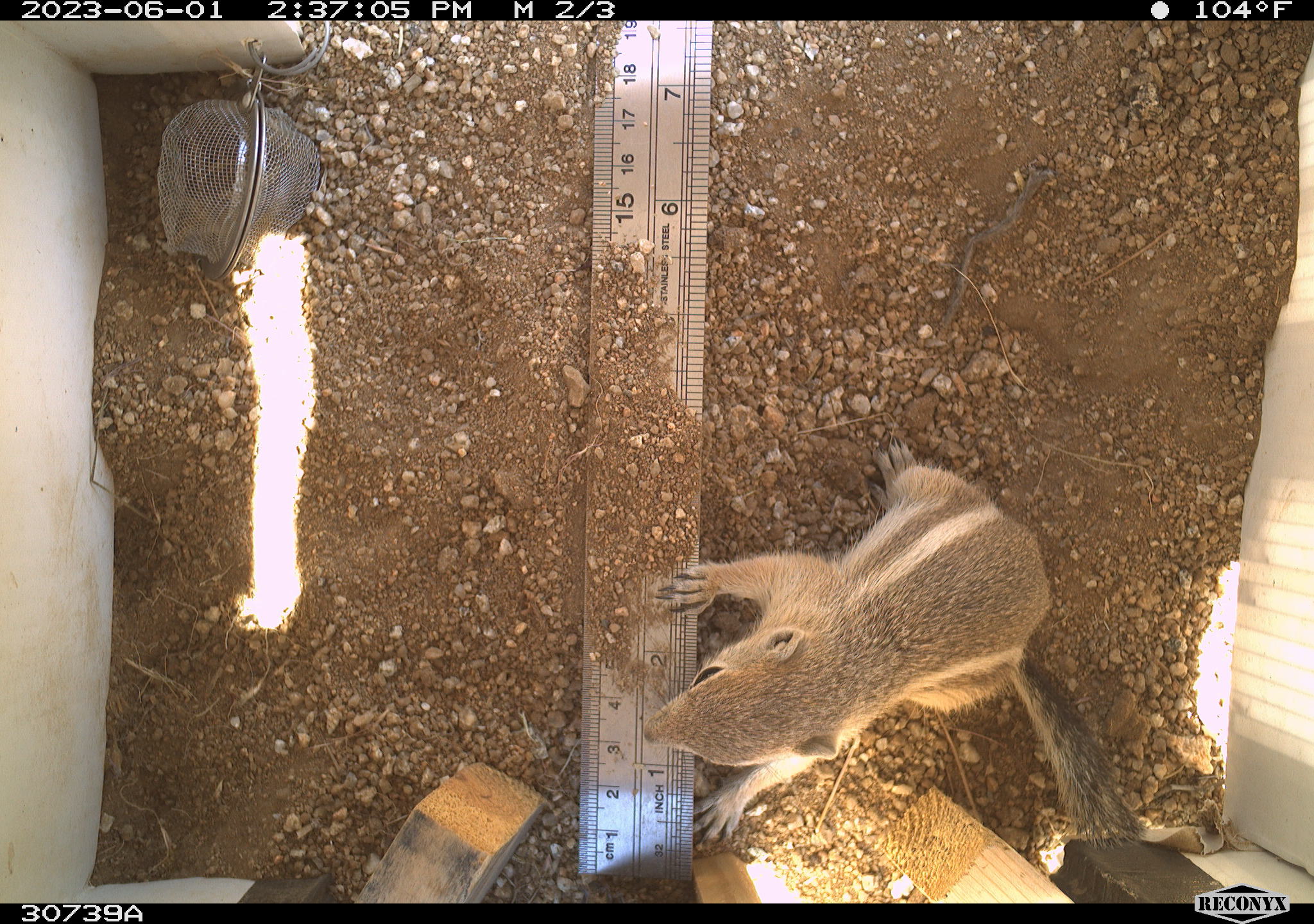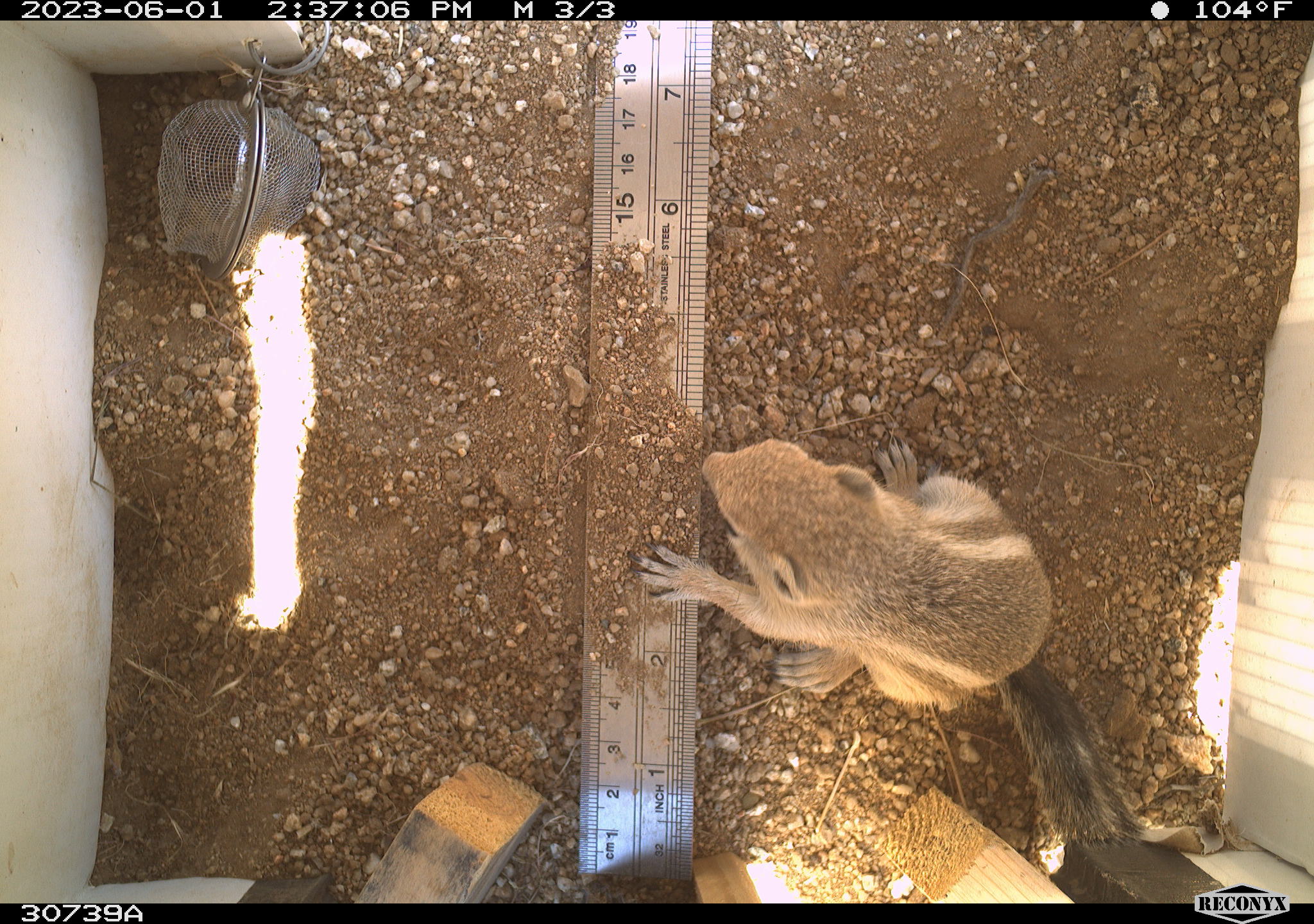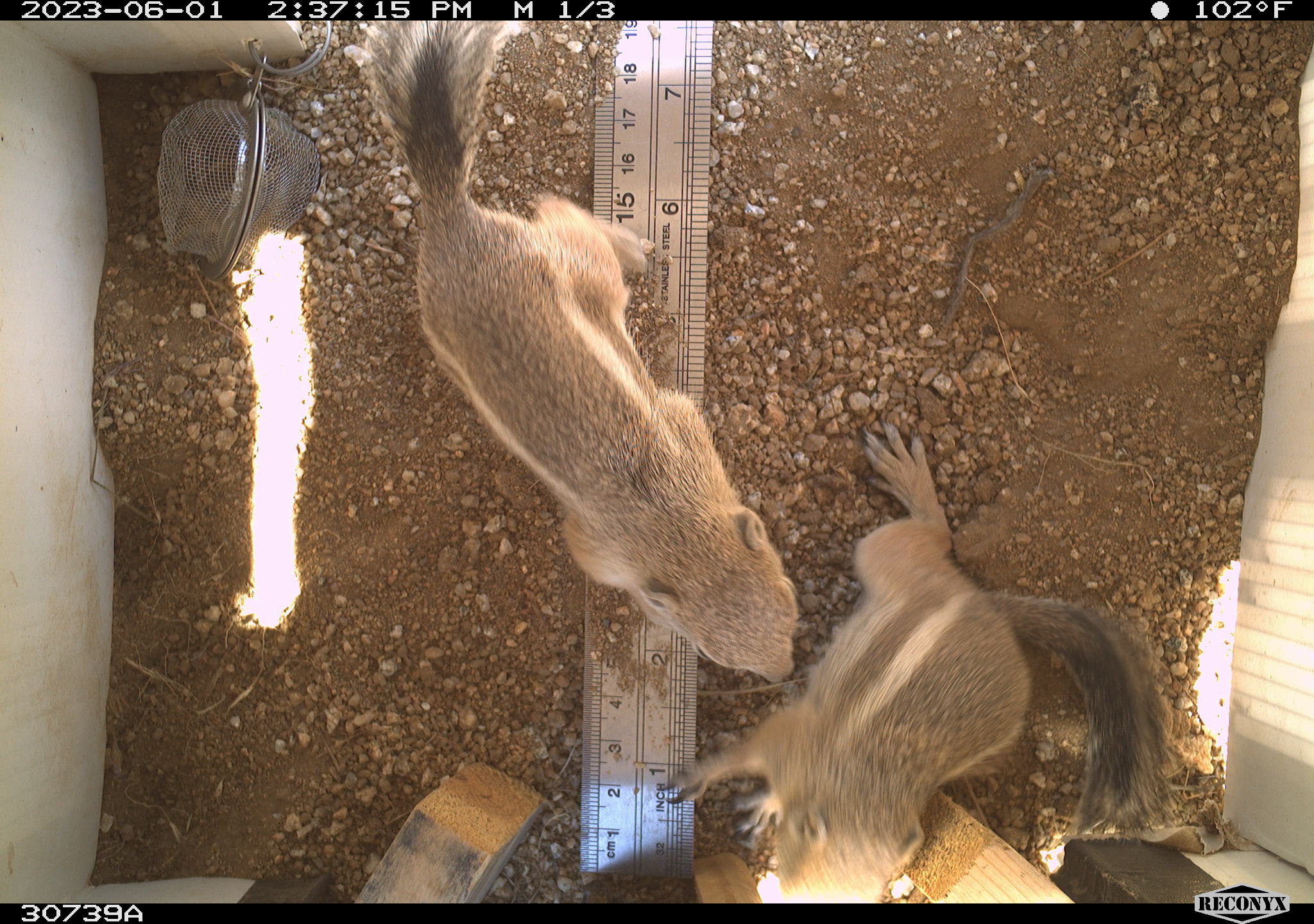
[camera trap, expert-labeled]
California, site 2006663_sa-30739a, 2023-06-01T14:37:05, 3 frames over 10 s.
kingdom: Animalia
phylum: Chordata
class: Mammalia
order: Rodentia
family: Sciuridae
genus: Ammospermophilus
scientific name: Ammospermophilus leucurus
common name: white-tailed antelope squirrel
White-tailed antelope squirrel (Ammospermophilus leucurus).